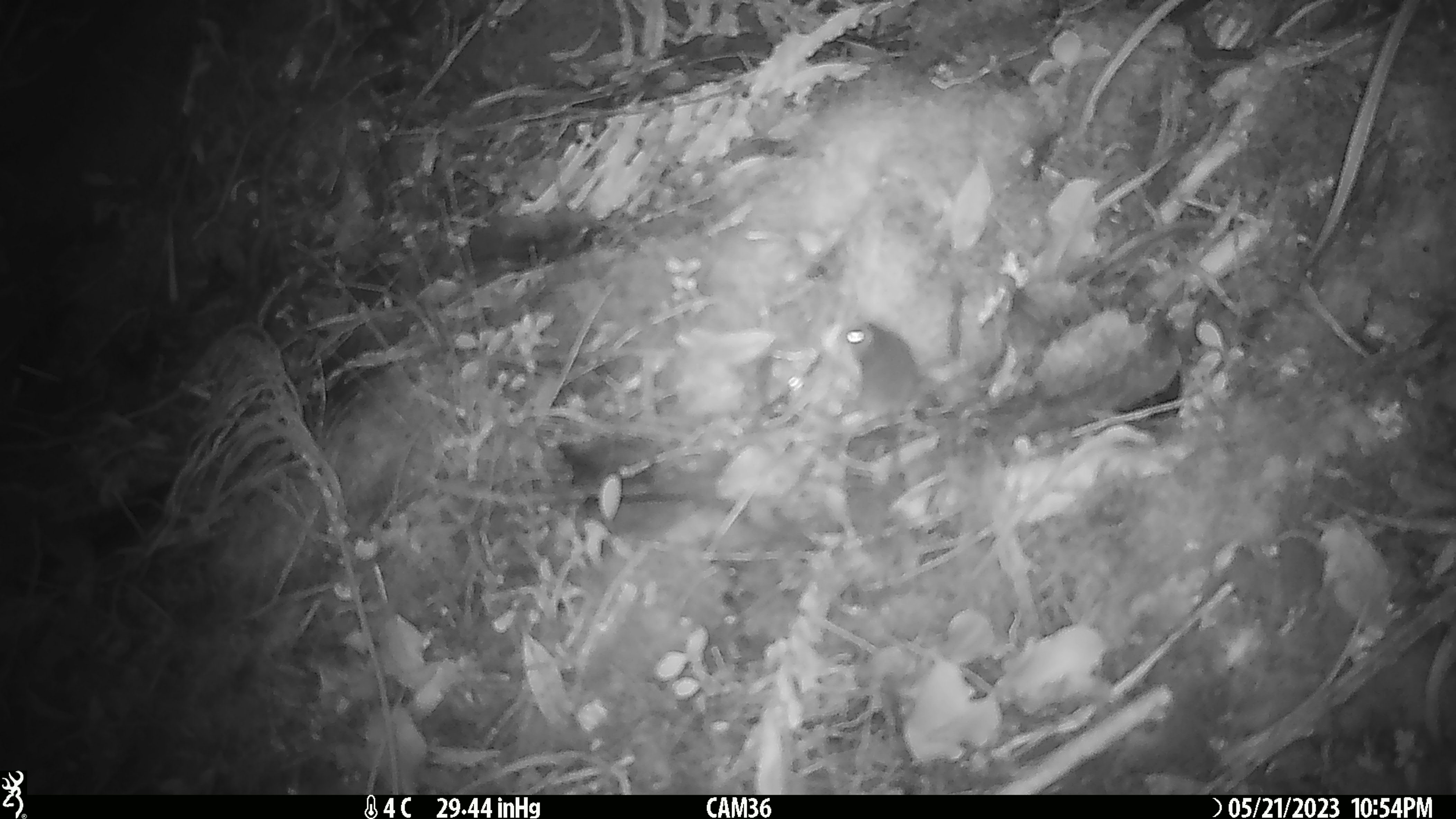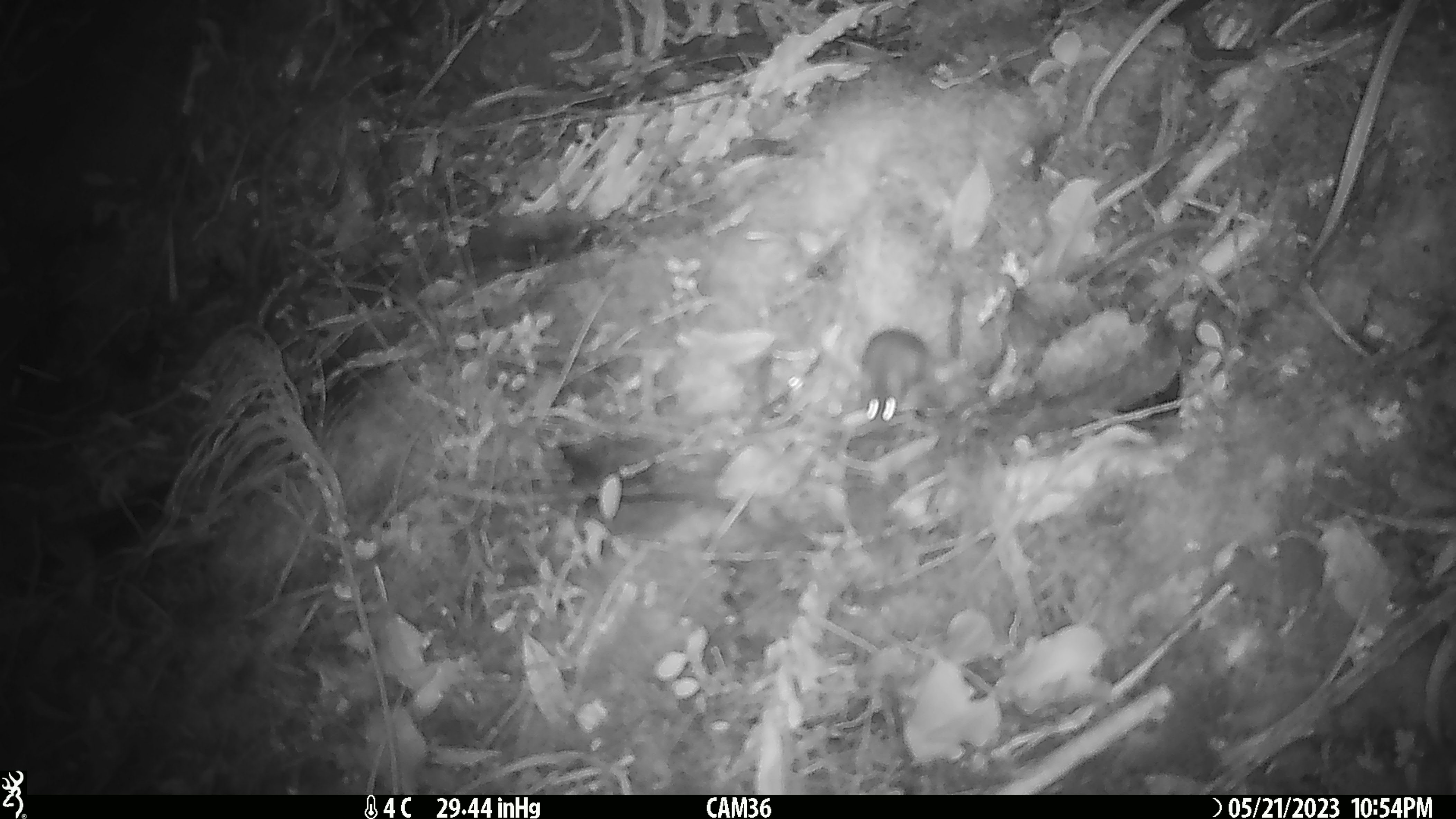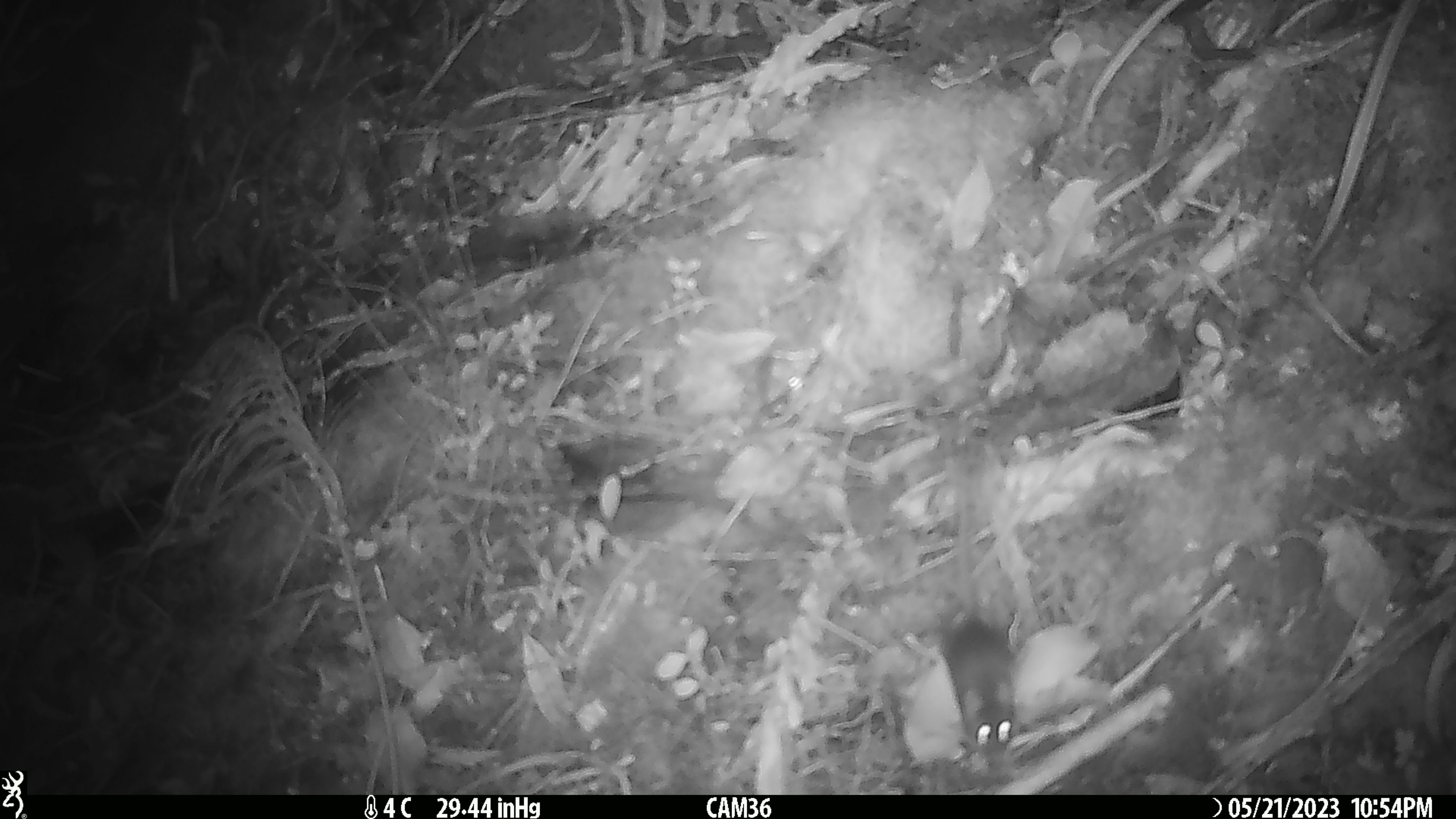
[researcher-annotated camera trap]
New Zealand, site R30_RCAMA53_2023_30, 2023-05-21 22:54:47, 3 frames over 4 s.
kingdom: Animalia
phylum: Chordata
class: Mammalia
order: Rodentia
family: Muridae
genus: Mus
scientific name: Mus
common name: mouse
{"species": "mouse (Mus)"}